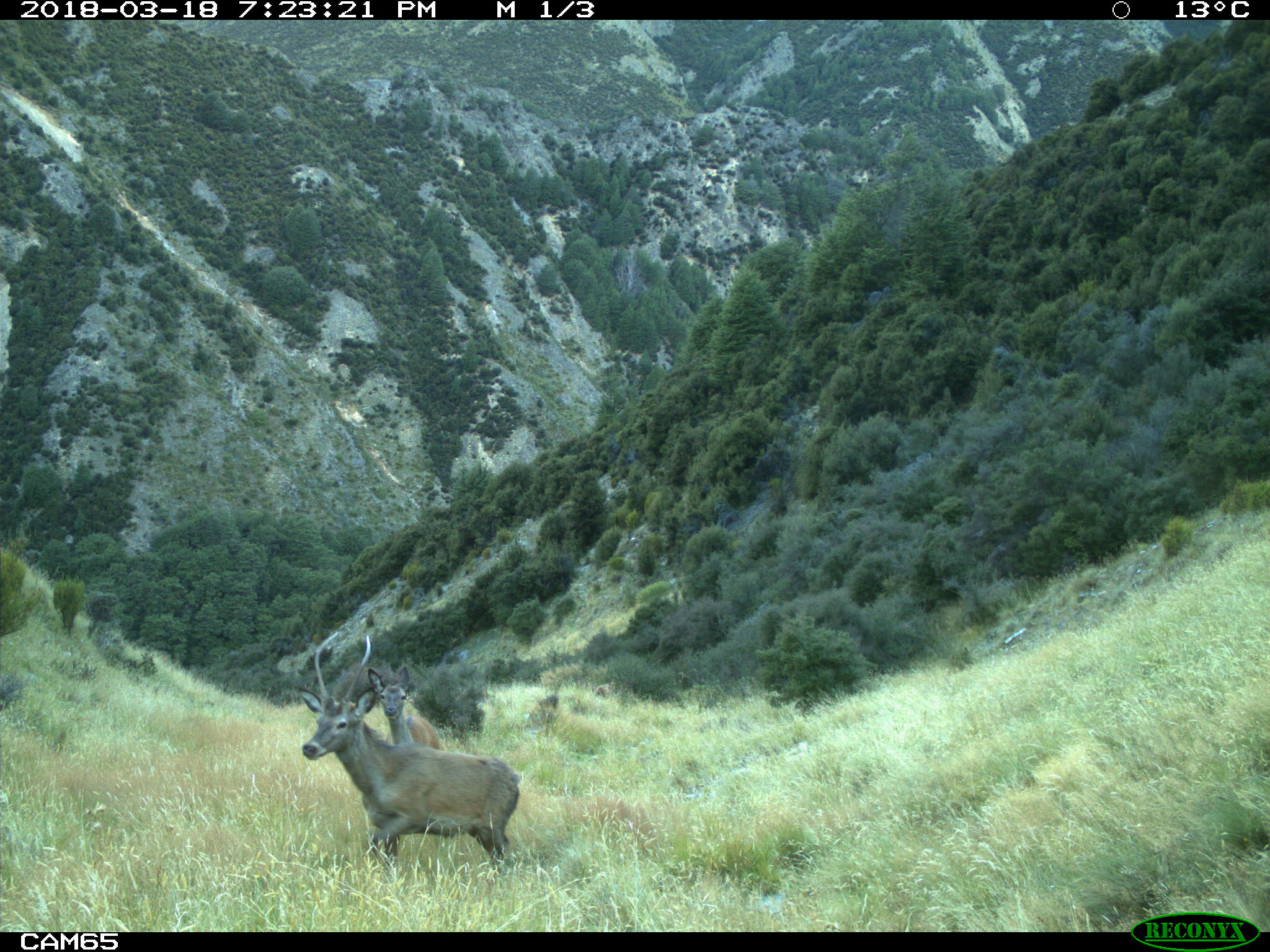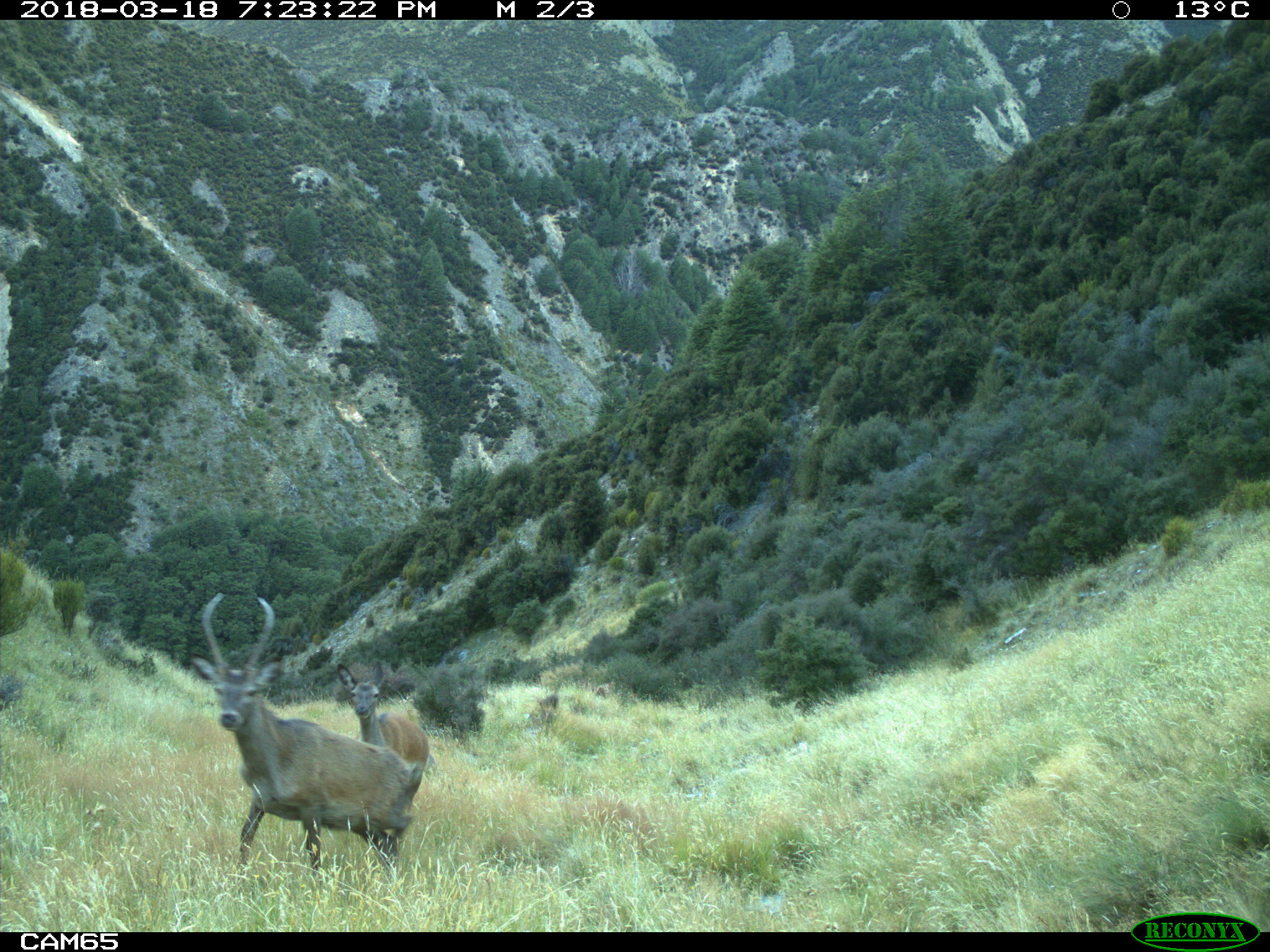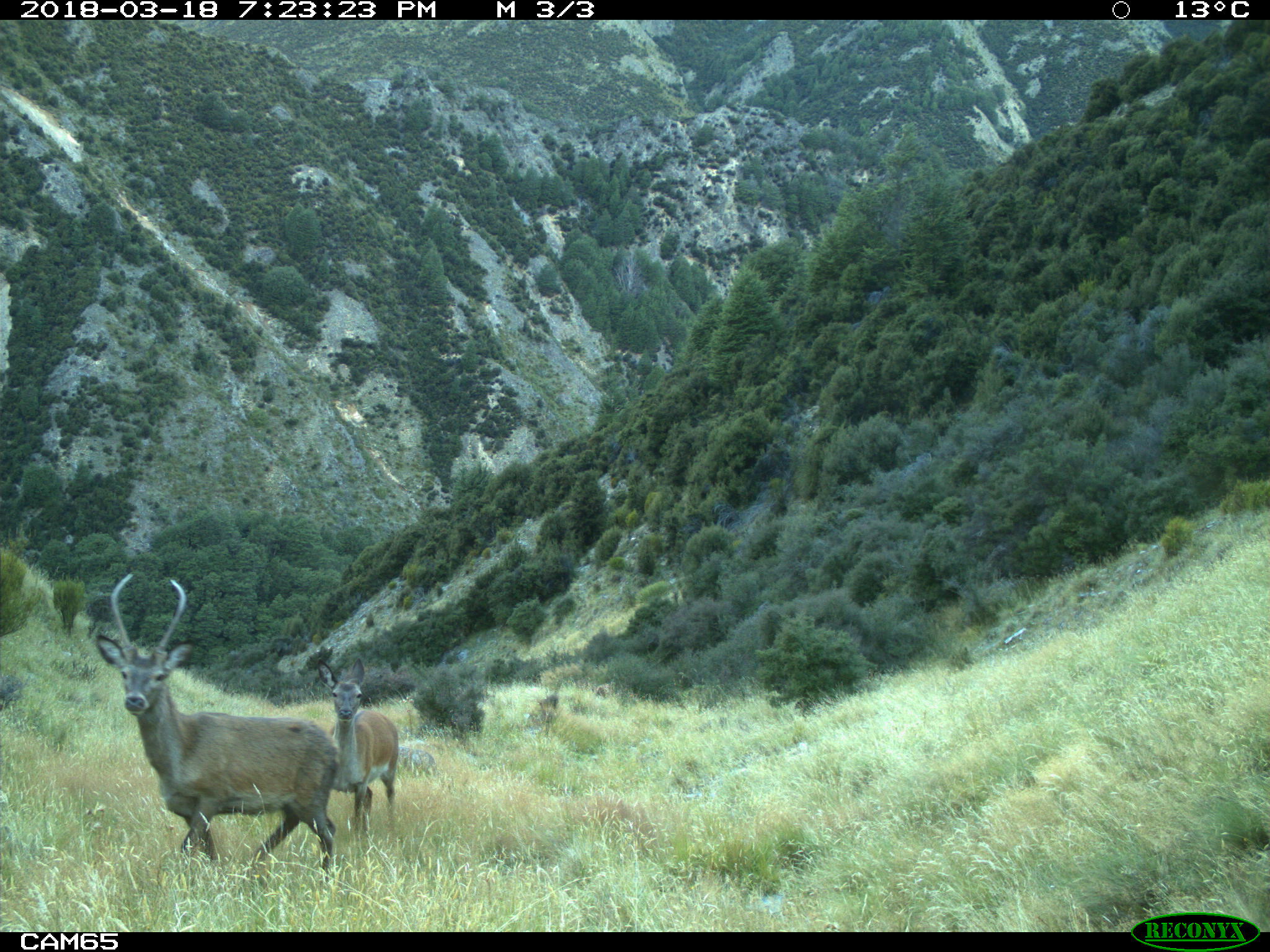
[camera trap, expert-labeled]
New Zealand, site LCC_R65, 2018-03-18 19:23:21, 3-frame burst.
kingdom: Animalia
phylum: Chordata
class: Mammalia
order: Artiodactyla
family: Cervidae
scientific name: Cervidae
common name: deer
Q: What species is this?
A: Deer (Cervidae).